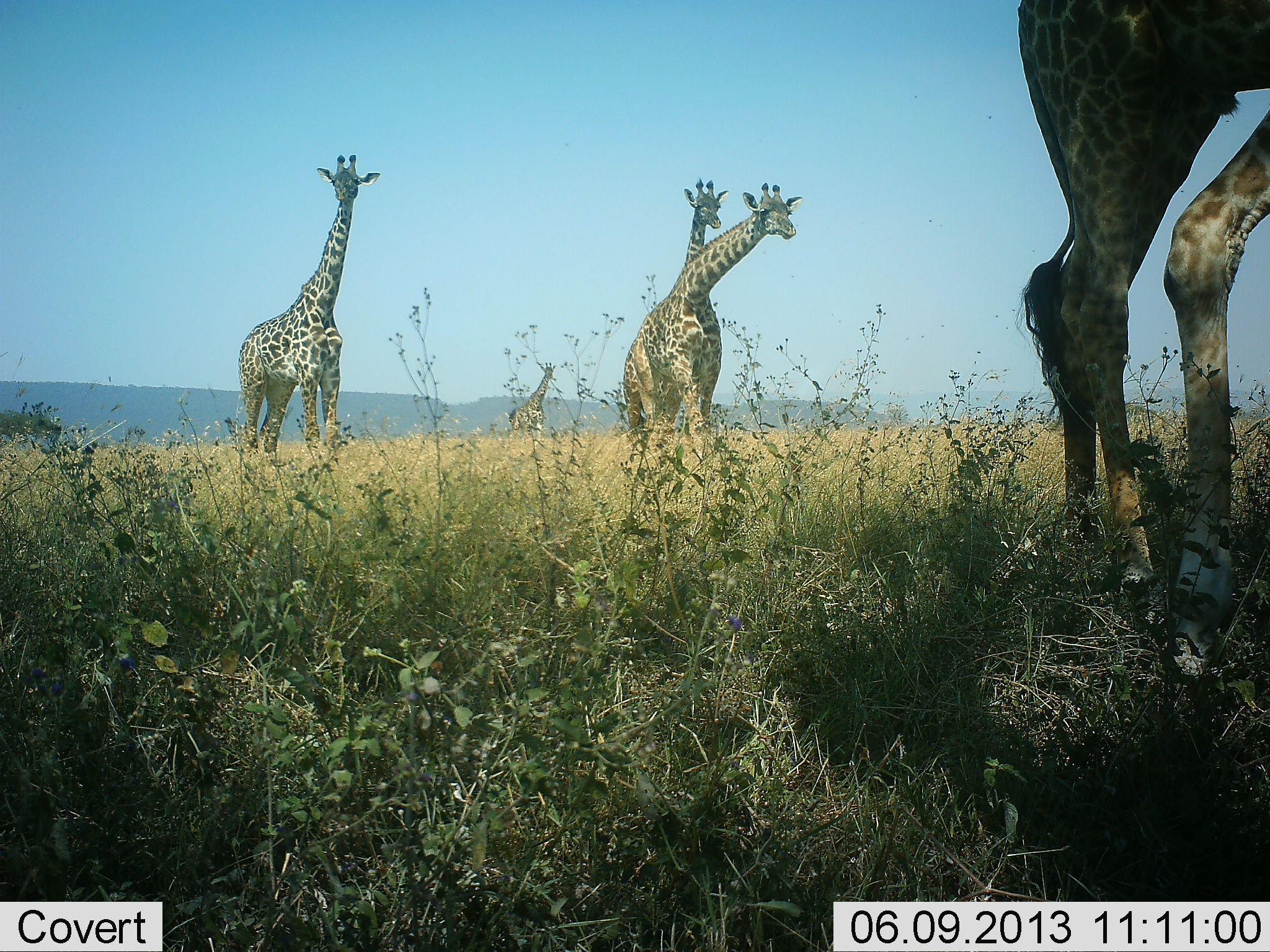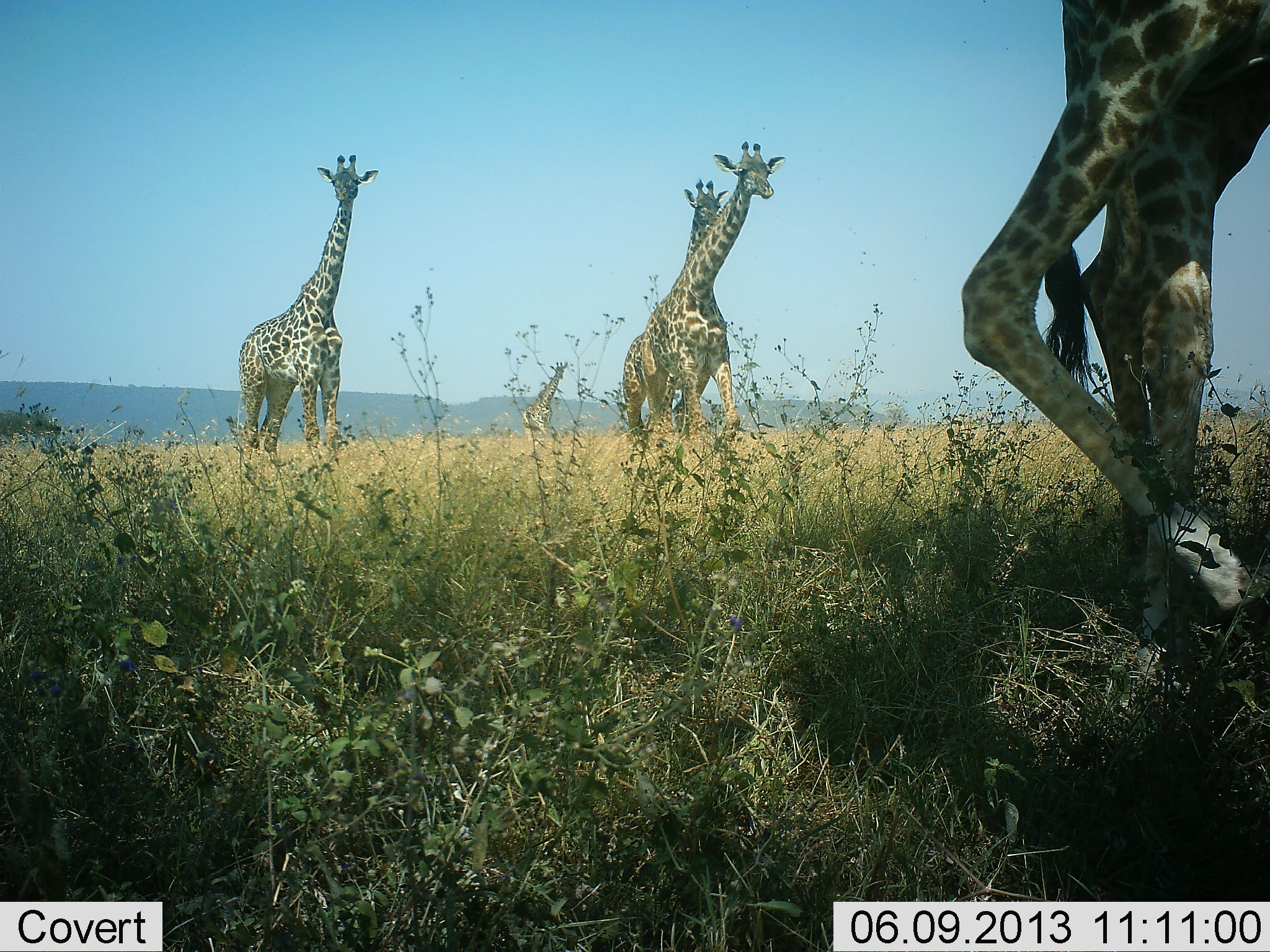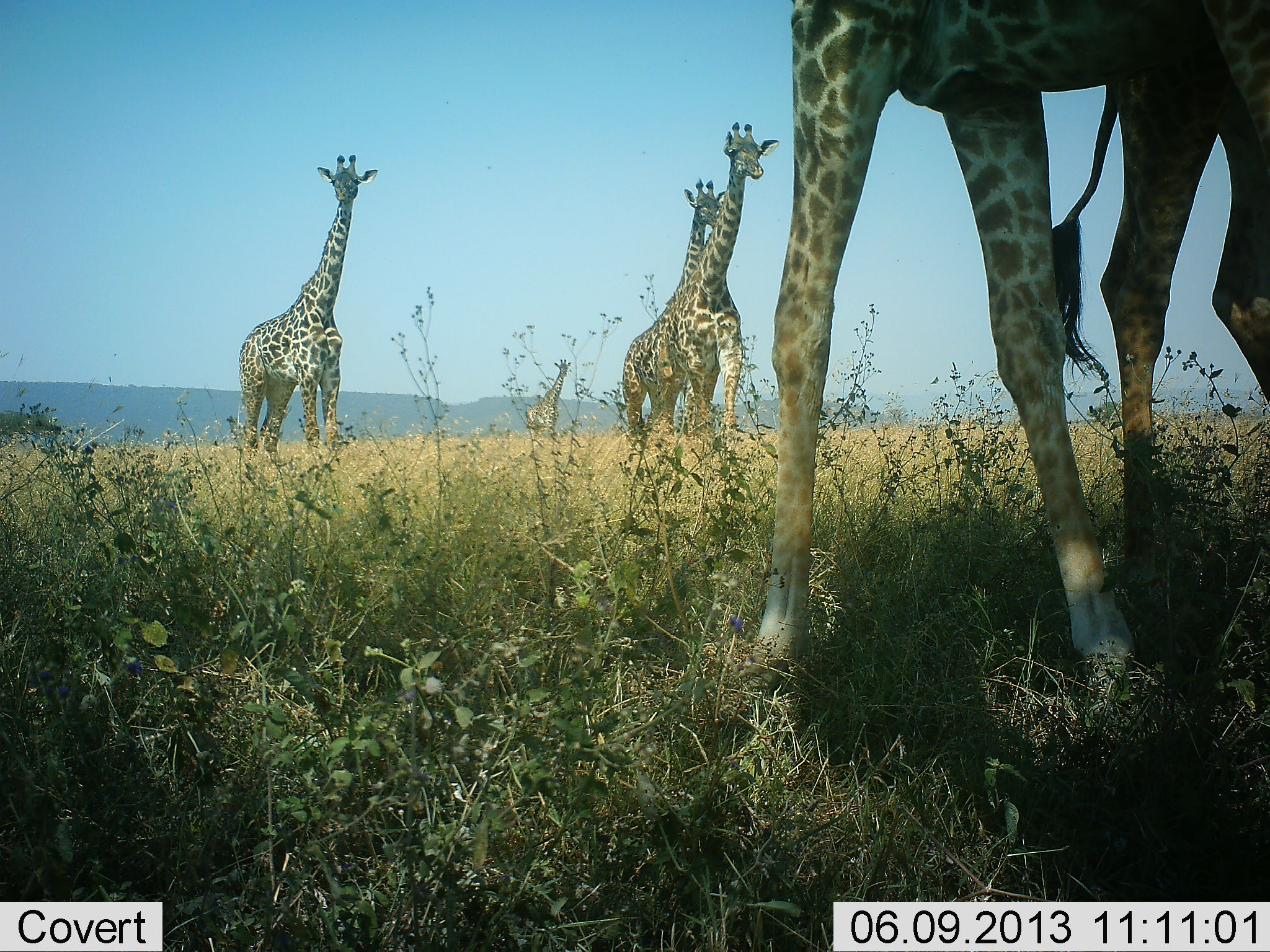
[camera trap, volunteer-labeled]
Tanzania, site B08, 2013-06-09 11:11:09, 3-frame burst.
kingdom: Animalia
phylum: Chordata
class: Mammalia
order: Artiodactyla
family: Giraffidae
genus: Giraffa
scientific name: Giraffa camelopardalis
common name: giraffe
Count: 5.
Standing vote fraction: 61%.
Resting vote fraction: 0%.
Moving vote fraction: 83%.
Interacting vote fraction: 6%.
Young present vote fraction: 0%.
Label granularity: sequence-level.